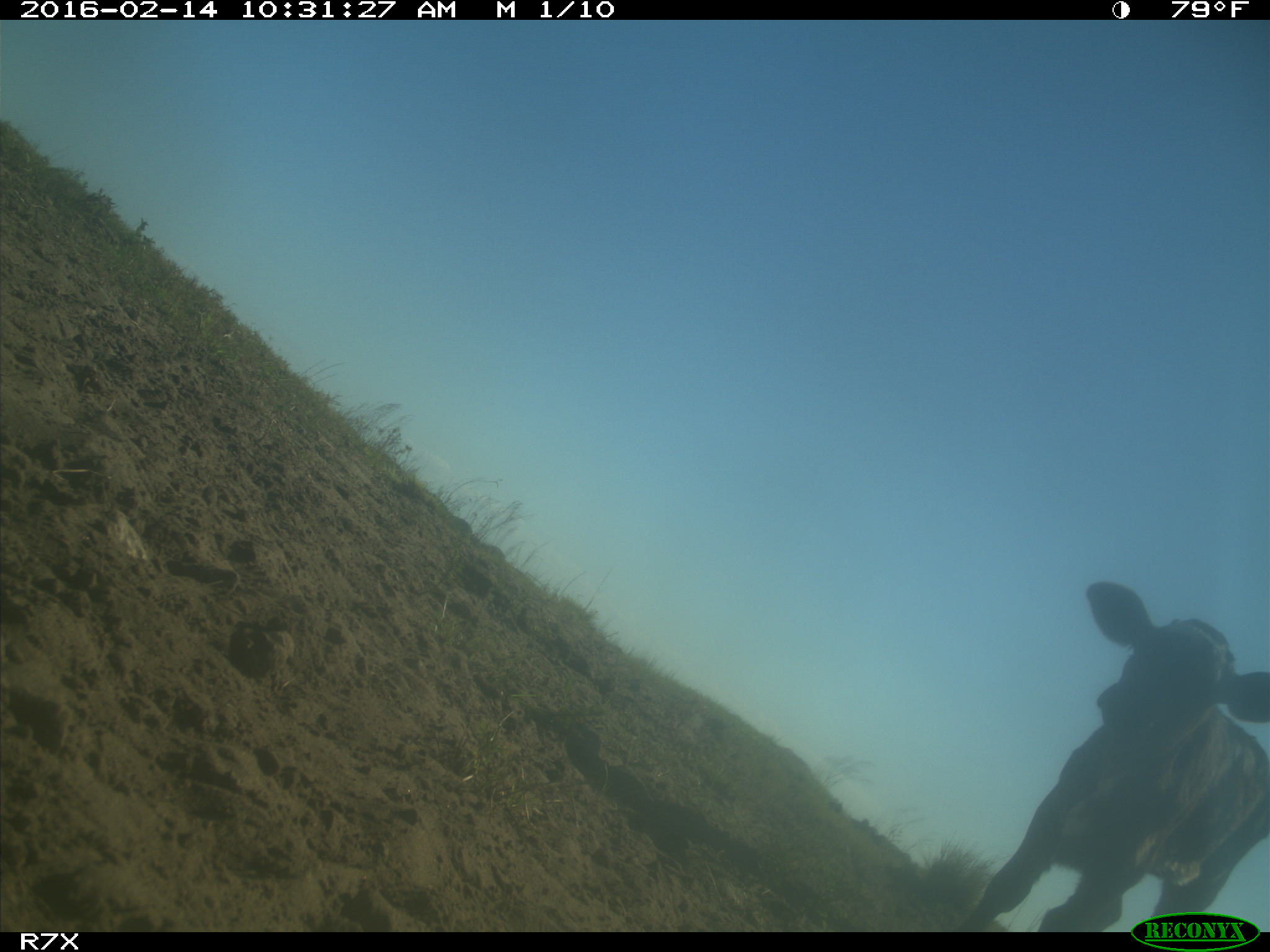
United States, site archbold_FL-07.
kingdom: Animalia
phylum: Chordata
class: Mammalia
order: Artiodactyla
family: Bovidae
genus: Bos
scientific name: Bos taurus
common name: domestic cow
Bos taurus (domestic cow).